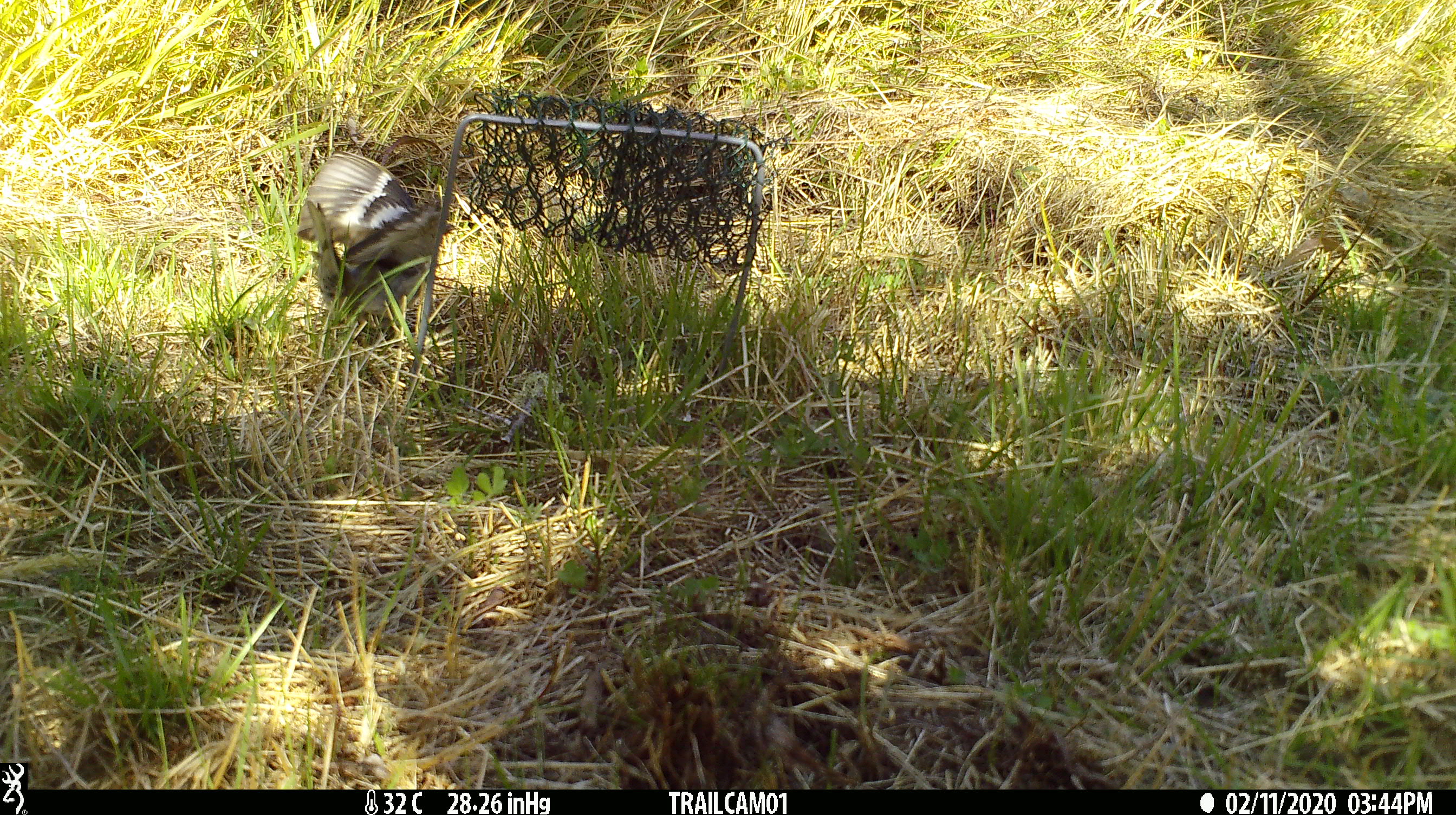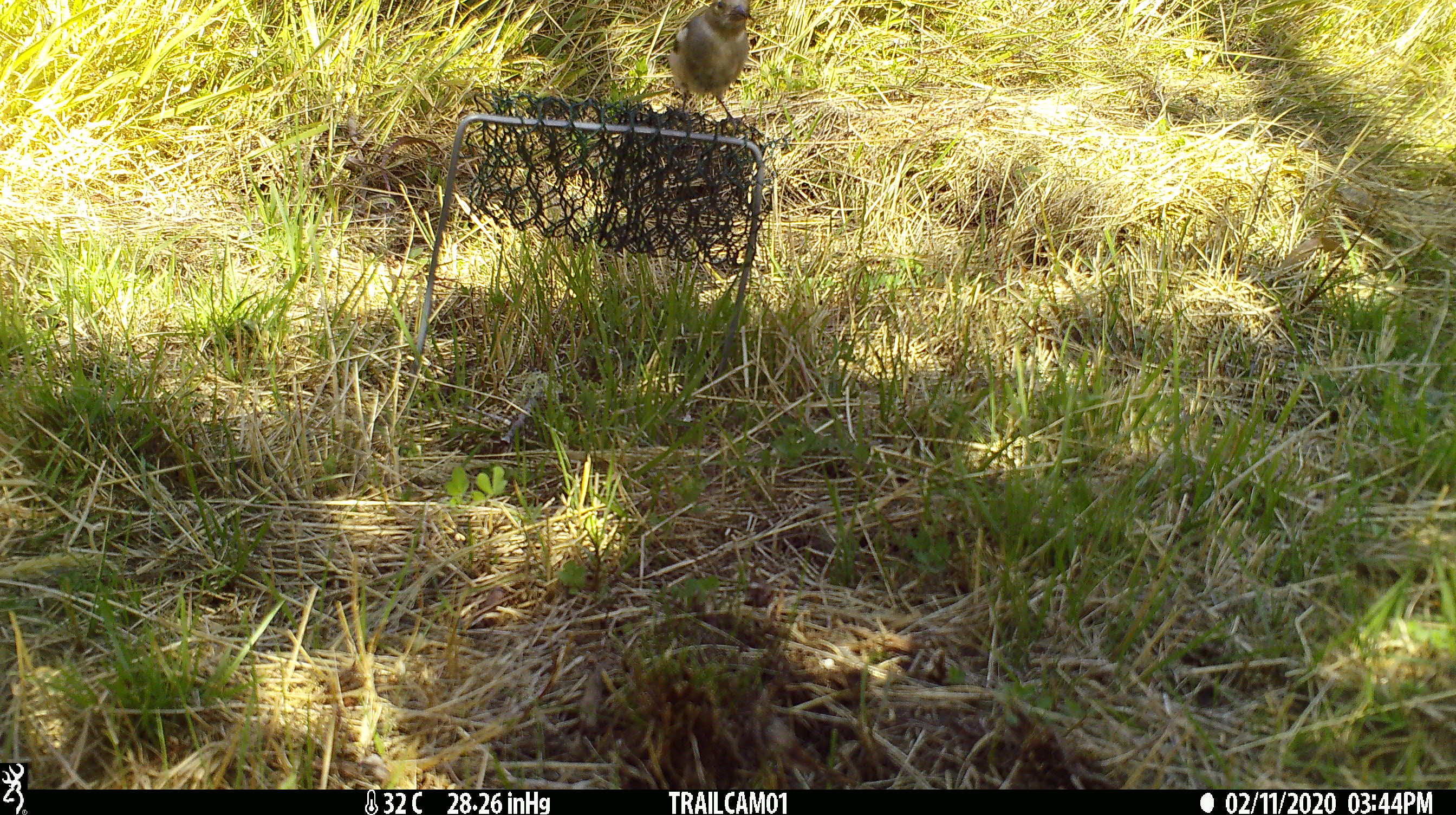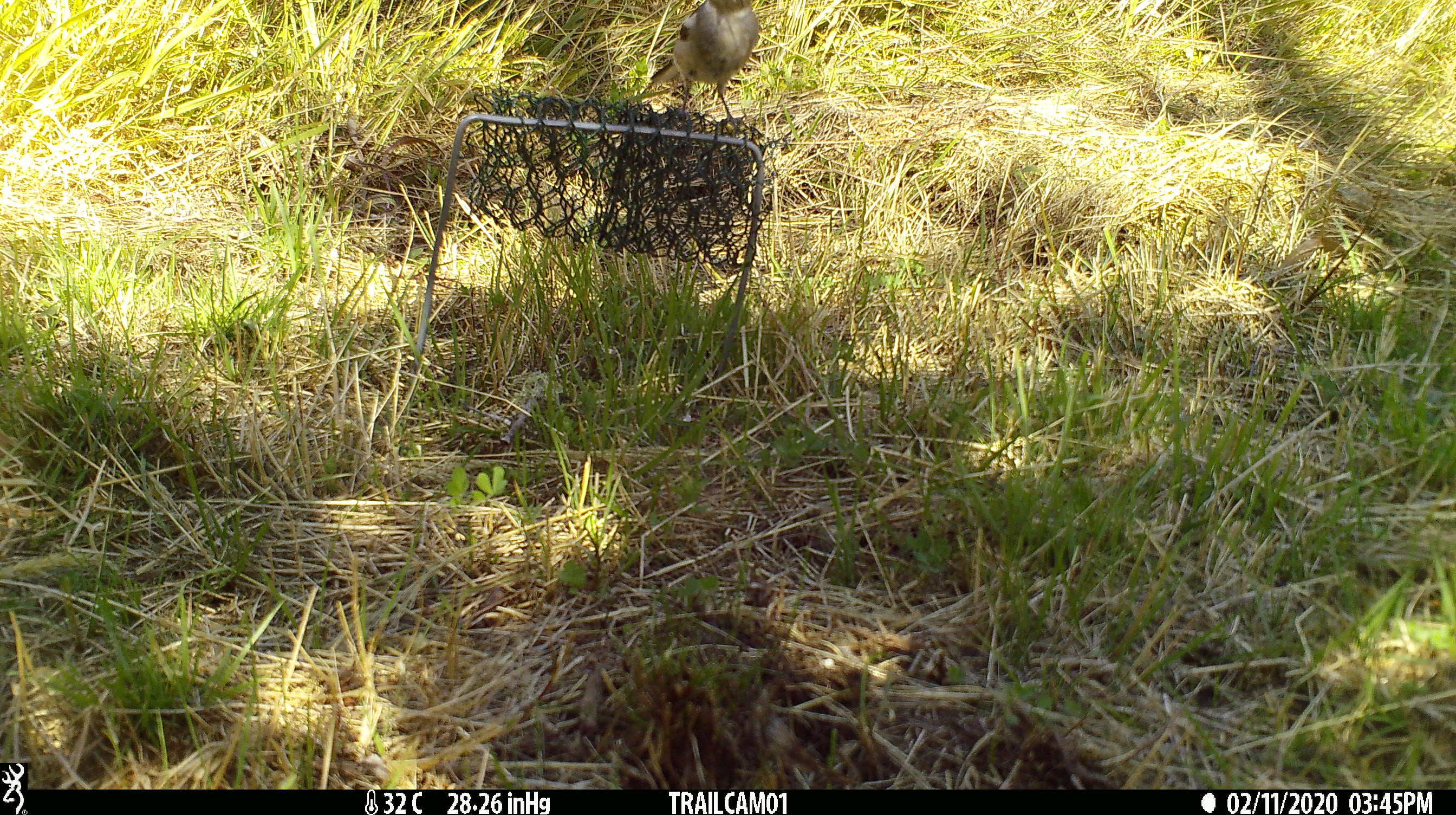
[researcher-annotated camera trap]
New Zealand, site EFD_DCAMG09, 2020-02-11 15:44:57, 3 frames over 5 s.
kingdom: Animalia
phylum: Chordata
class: Aves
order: Passeriformes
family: Fringillidae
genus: Fringilla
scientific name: Fringilla coelebs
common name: common chaffinch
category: chaffinch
Chaffinch (common chaffinch) (Fringilla coelebs).